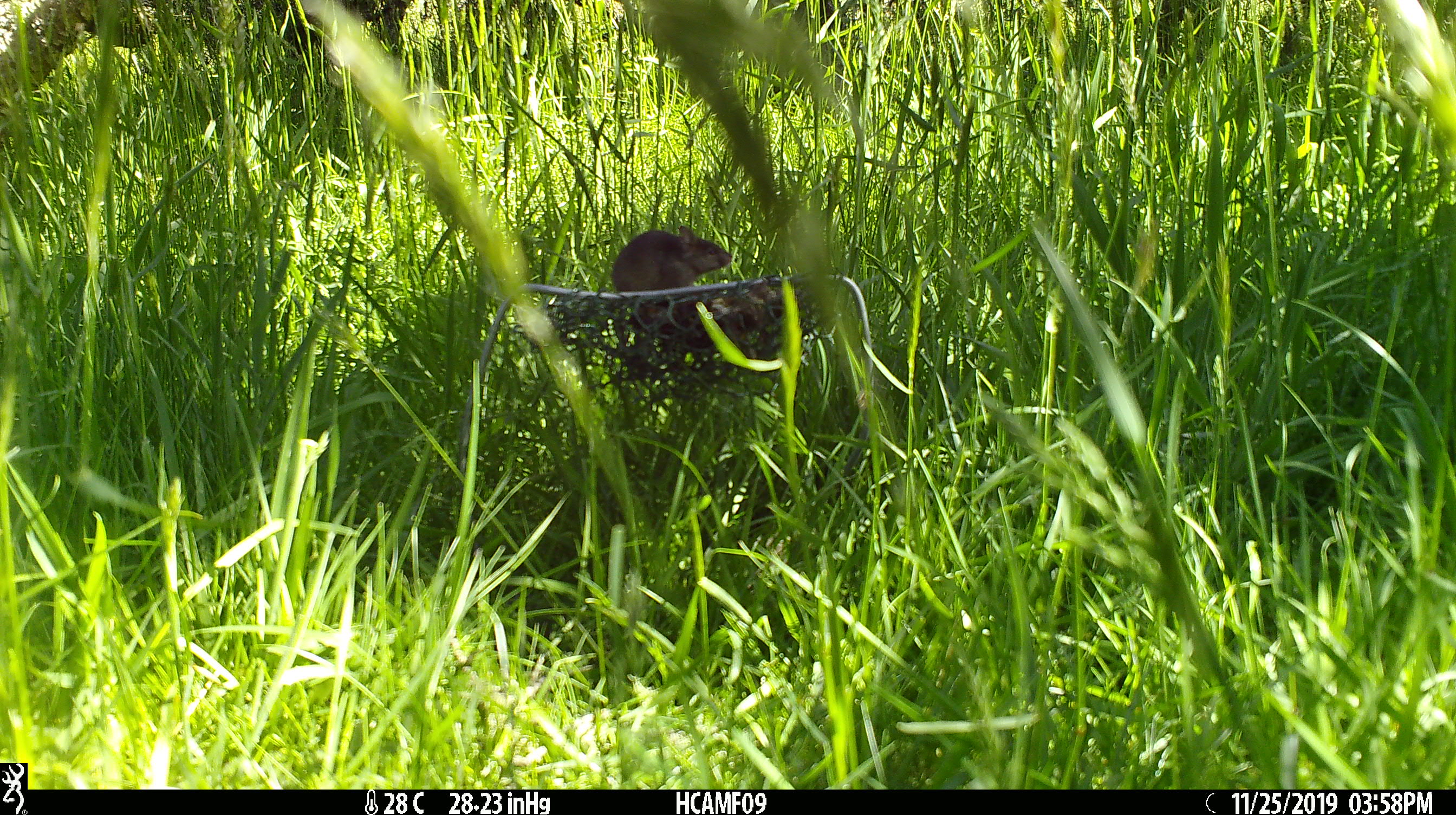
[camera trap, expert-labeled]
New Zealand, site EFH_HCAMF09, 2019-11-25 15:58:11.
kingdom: Animalia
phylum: Chordata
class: Mammalia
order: Rodentia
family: Muridae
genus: Mus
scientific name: Mus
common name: mouse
Mouse (Mus).